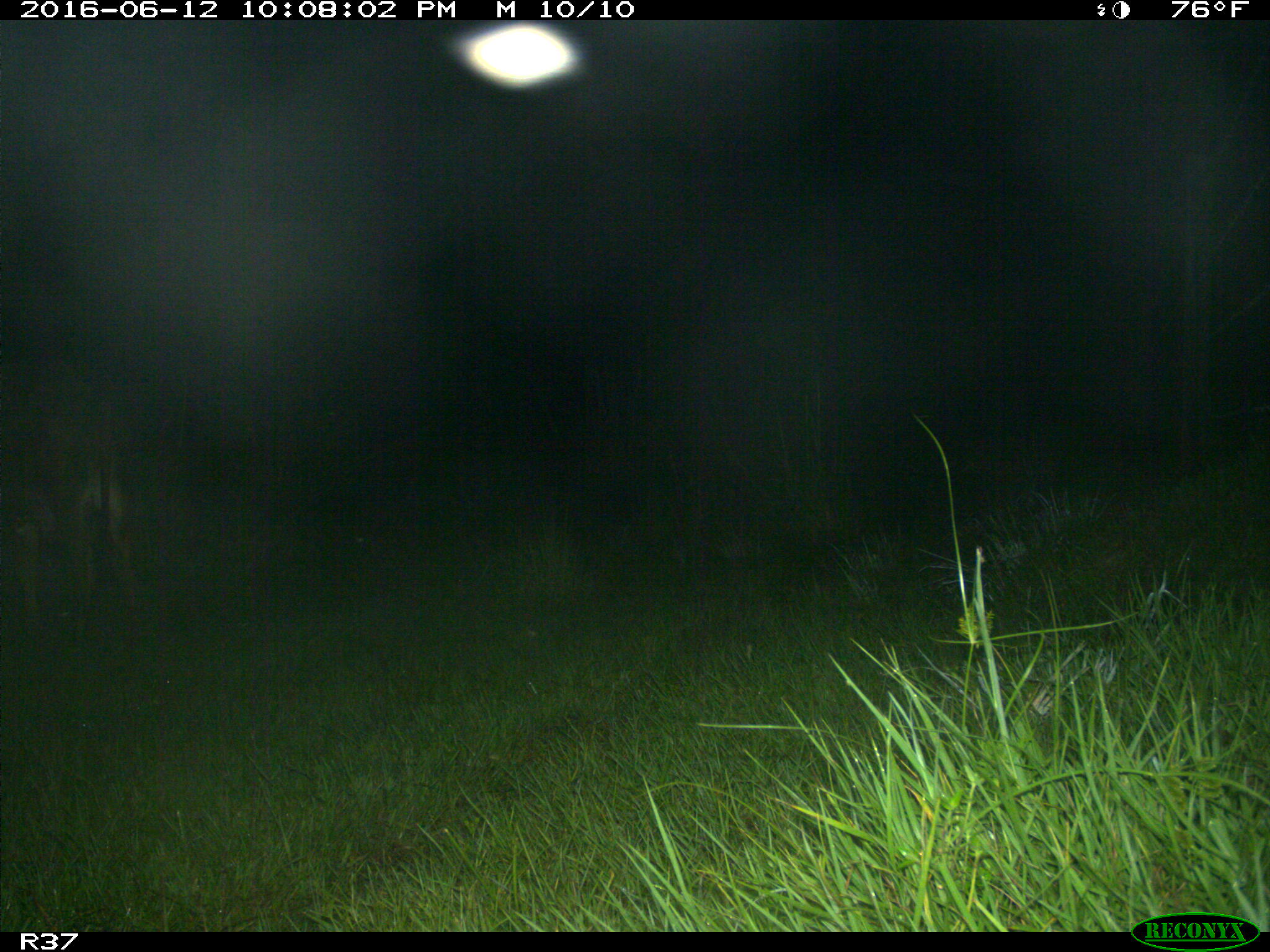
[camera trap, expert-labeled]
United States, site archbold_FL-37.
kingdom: Animalia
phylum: Chordata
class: Mammalia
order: Artiodactyla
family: Bovidae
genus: Bos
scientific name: Bos taurus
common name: domestic cow